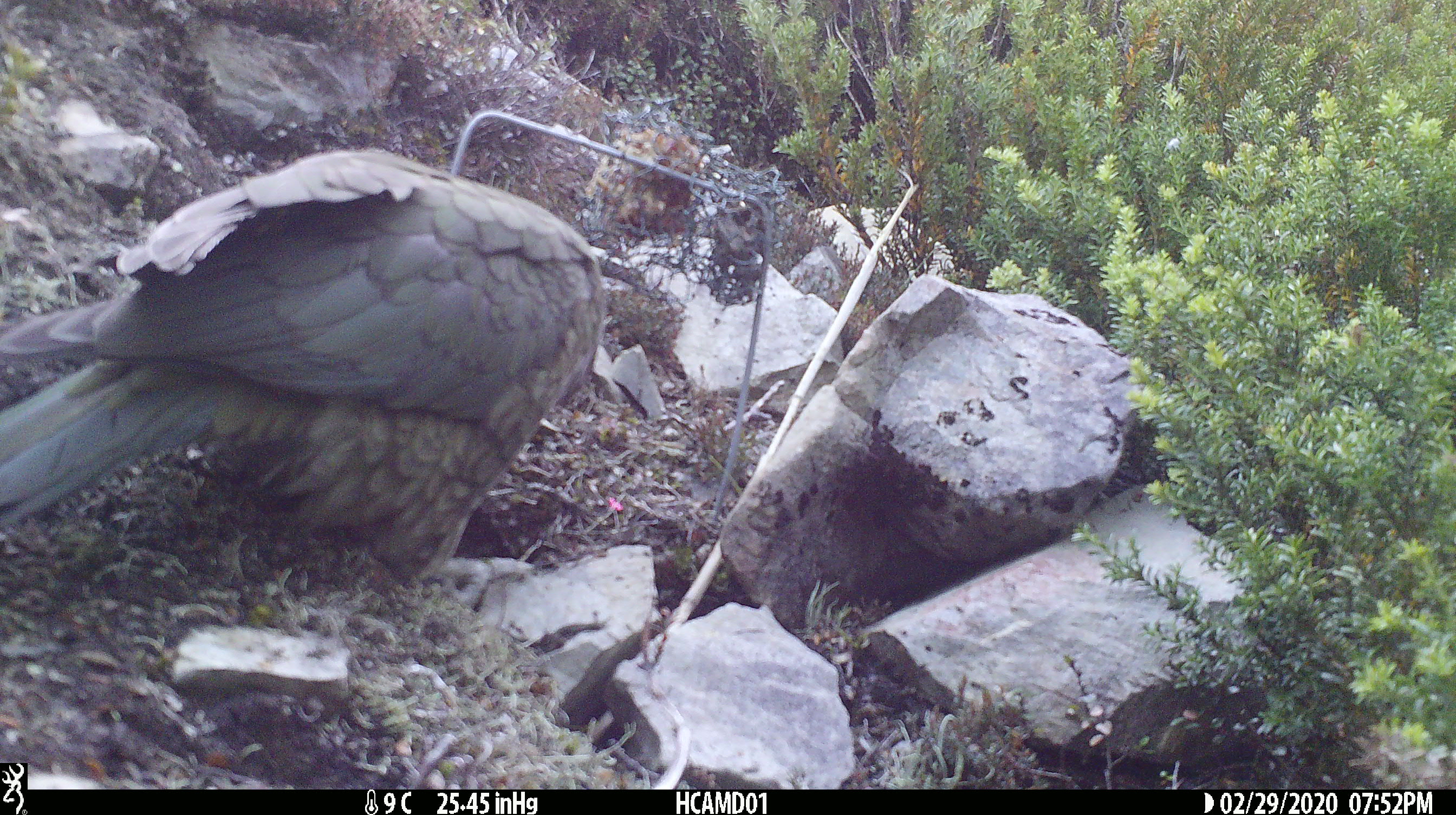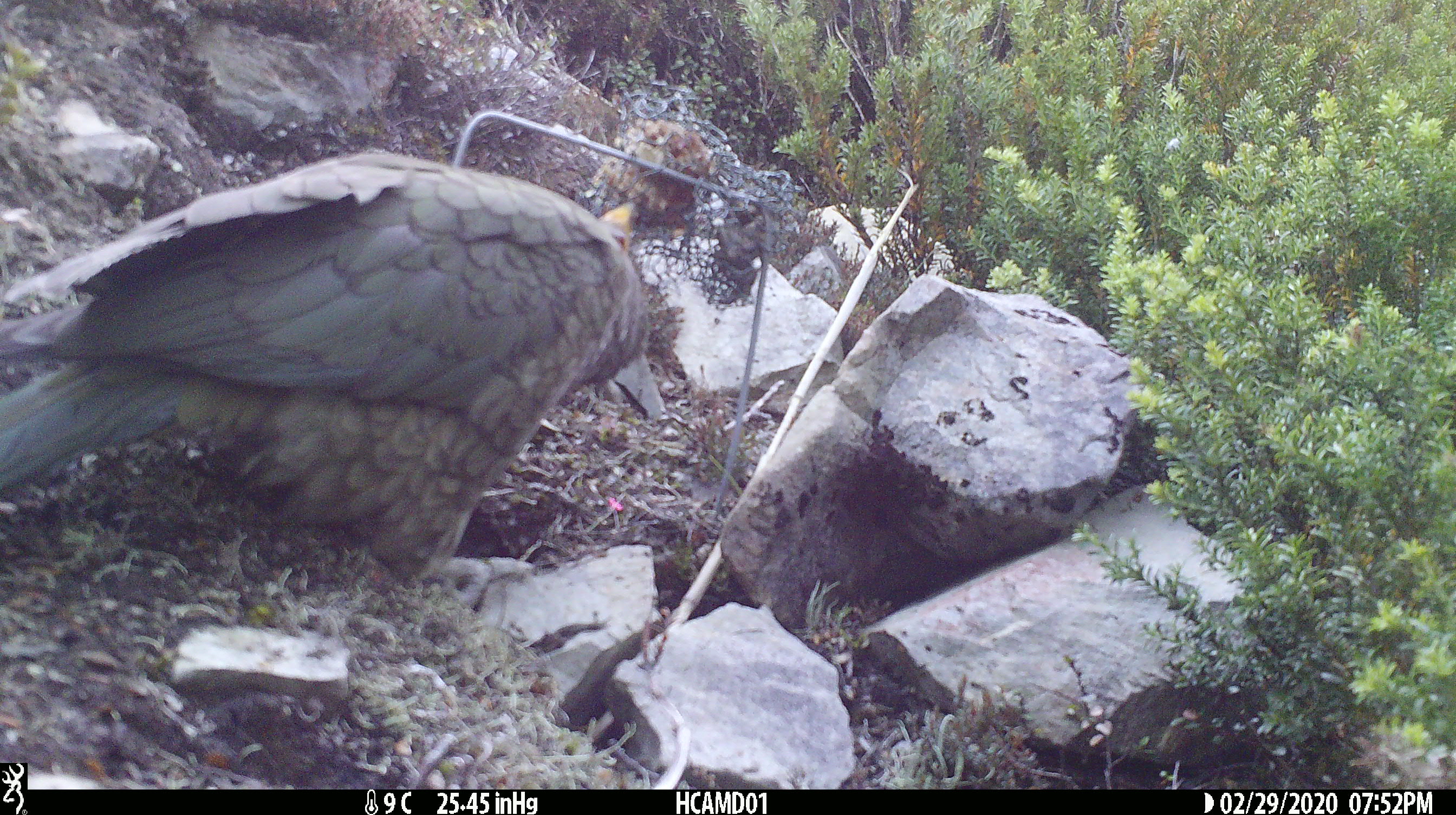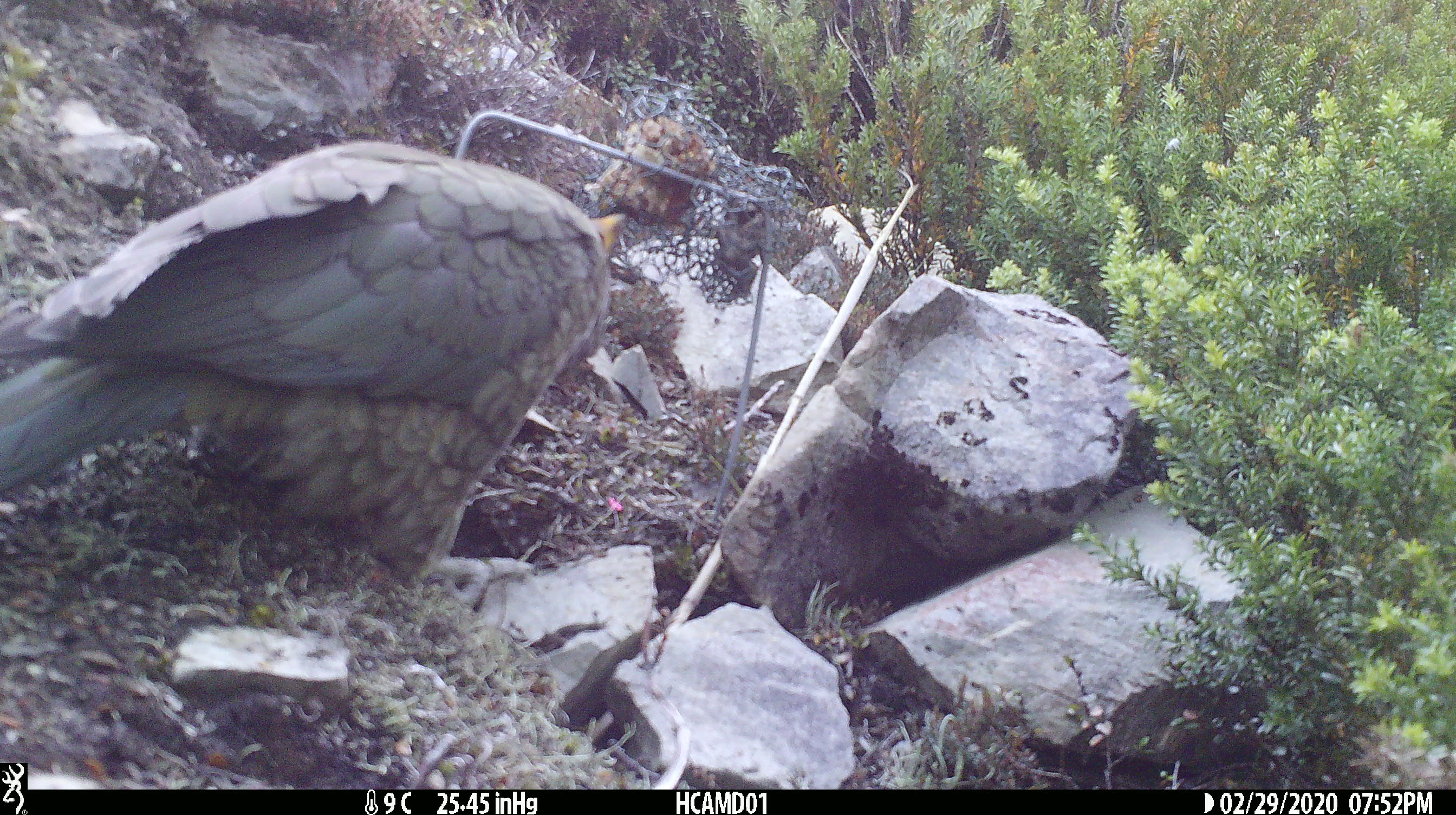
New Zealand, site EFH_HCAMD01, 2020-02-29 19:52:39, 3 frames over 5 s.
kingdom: Animalia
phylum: Chordata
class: Aves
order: Psittaciformes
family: Strigopidae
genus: Nestor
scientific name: Nestor notabilis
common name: kea